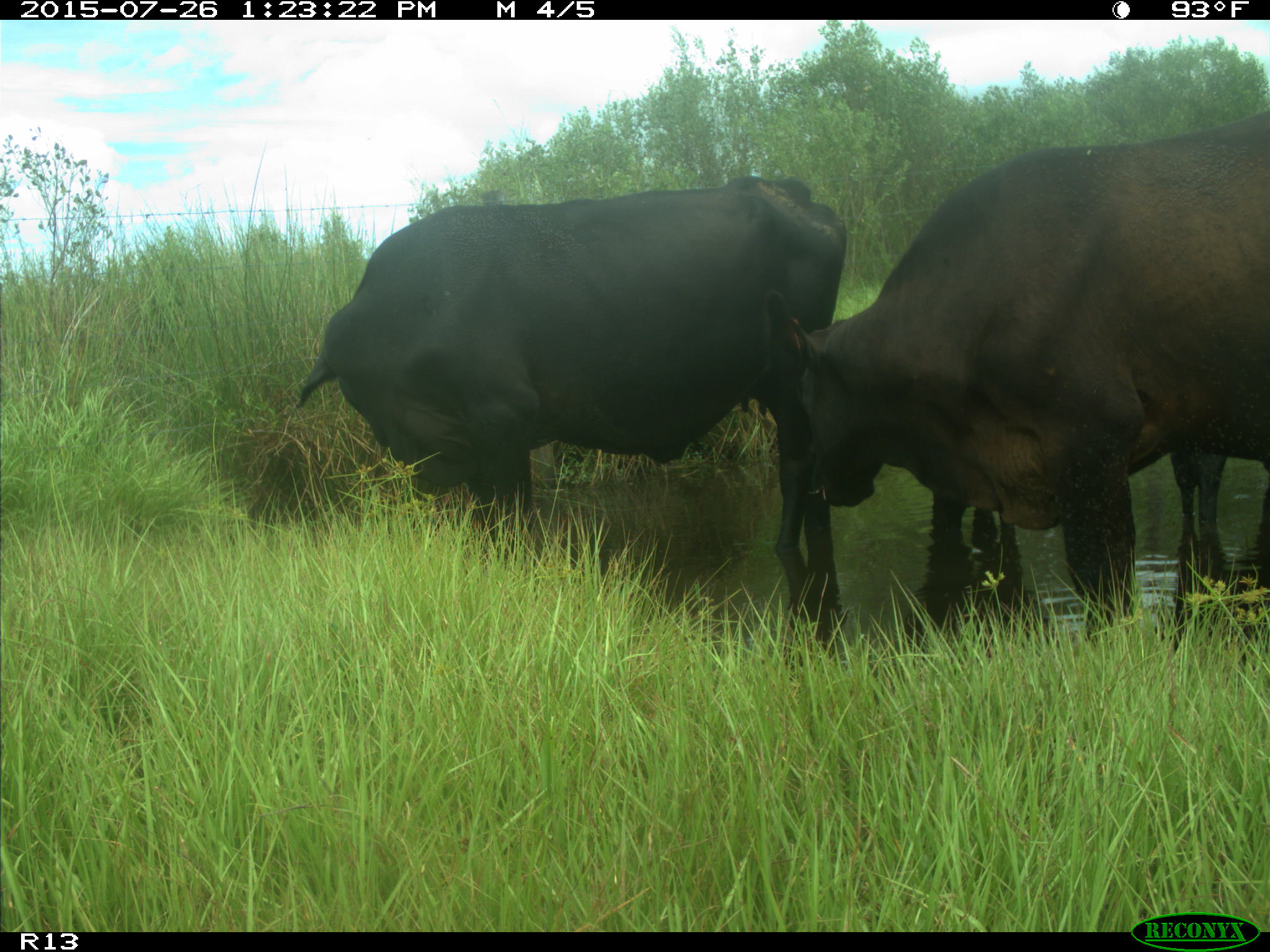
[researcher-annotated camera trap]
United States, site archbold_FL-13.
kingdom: Animalia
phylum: Chordata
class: Mammalia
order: Artiodactyla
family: Bovidae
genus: Bos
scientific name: Bos taurus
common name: domestic cow